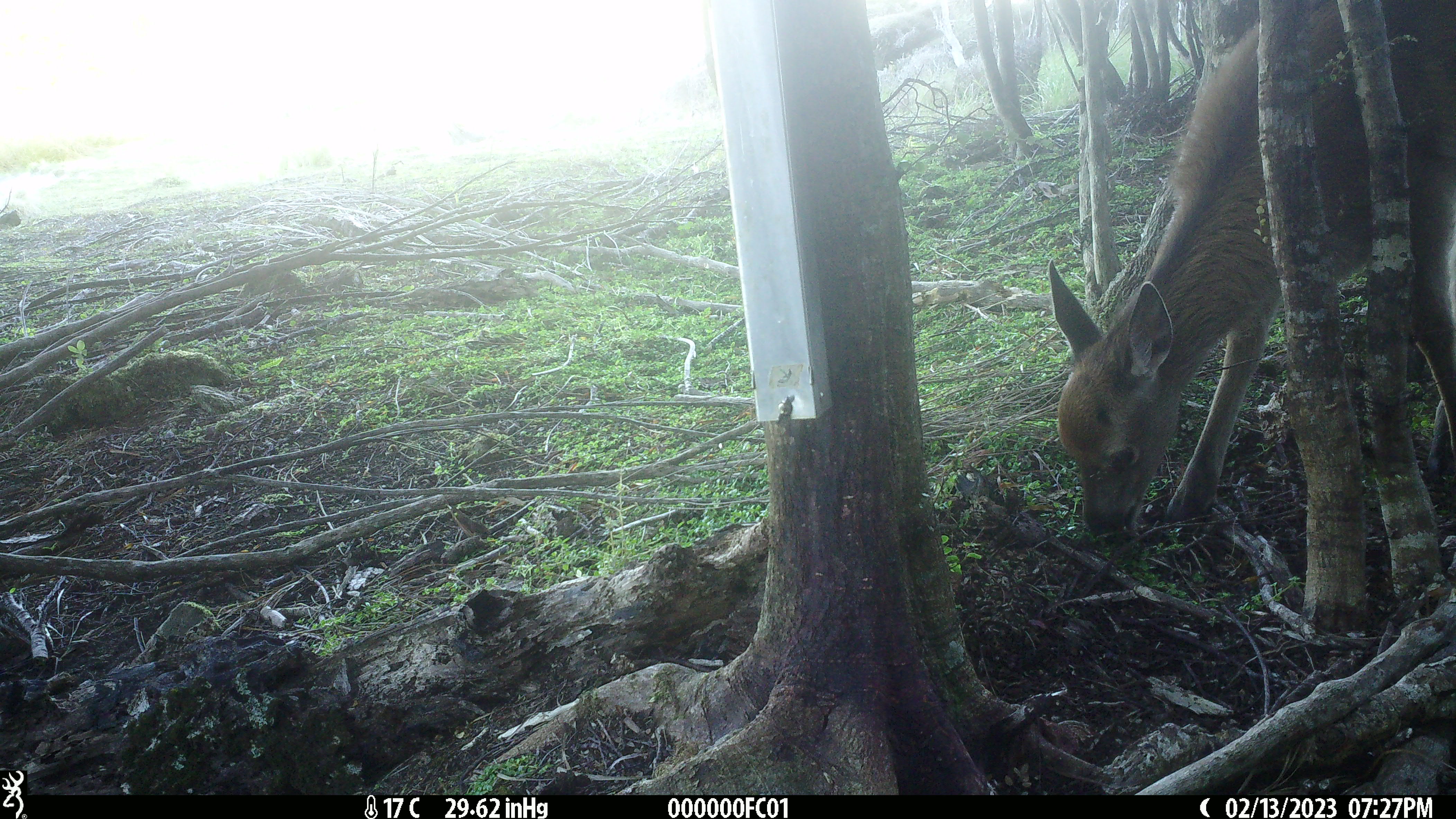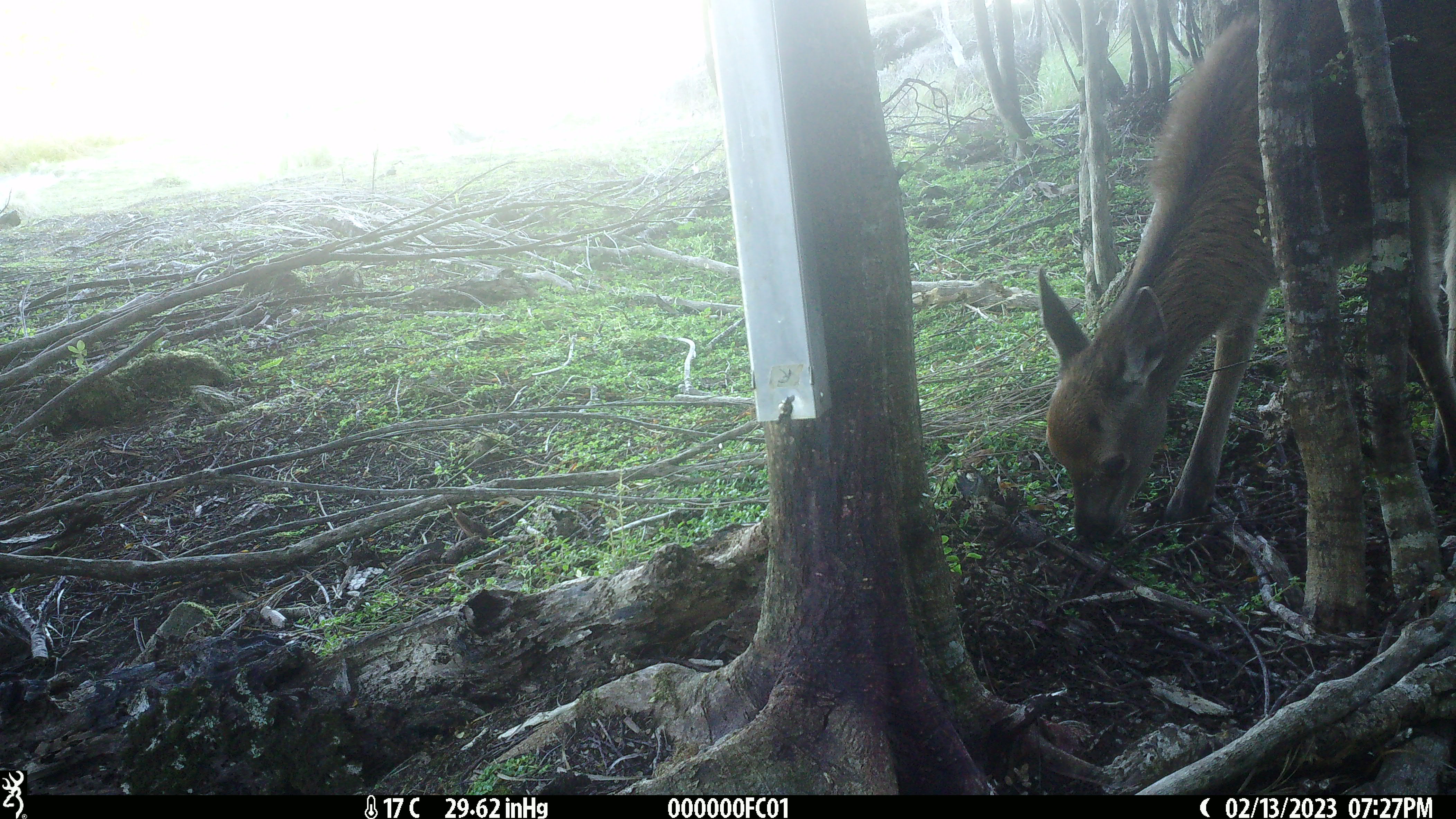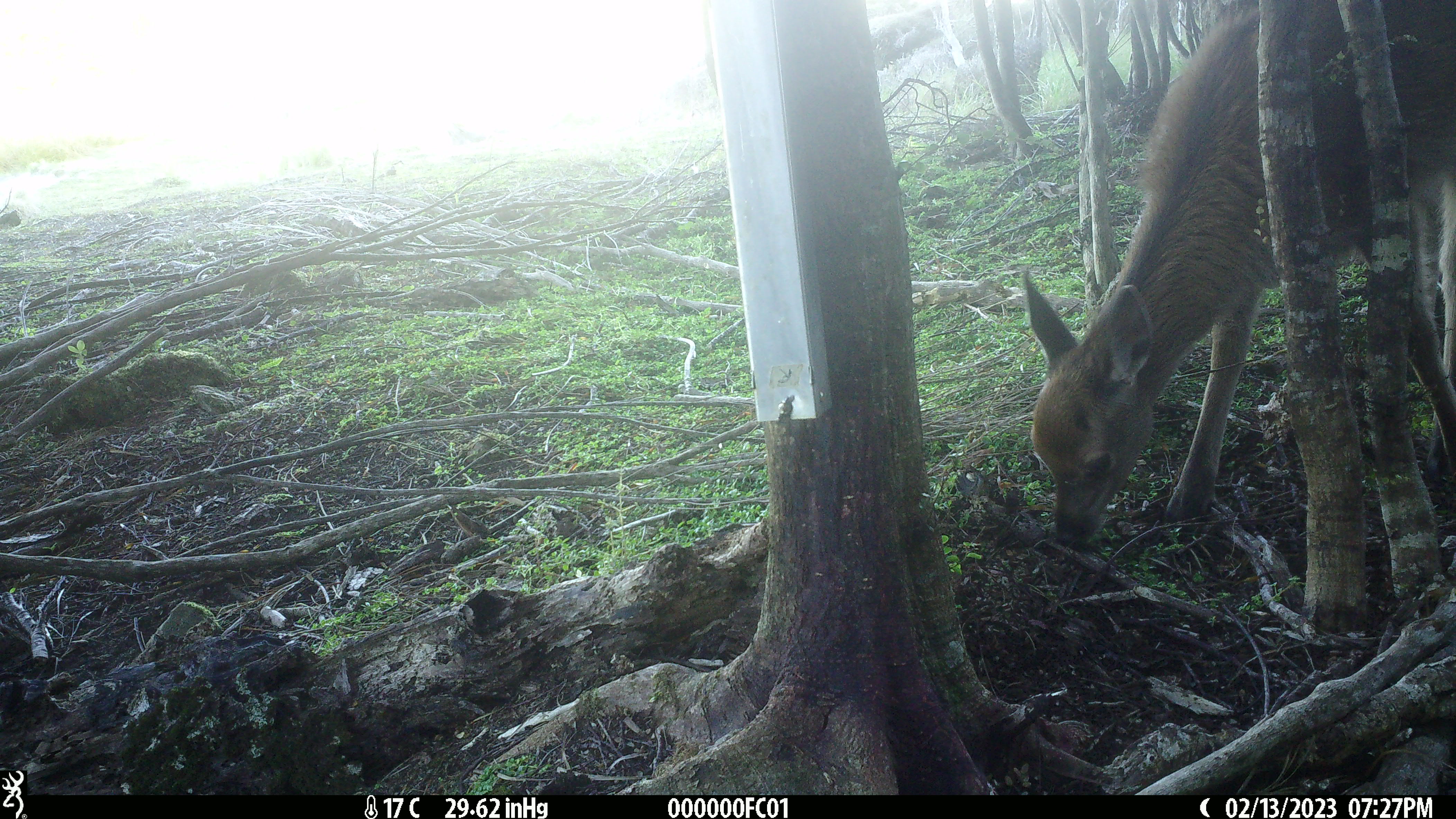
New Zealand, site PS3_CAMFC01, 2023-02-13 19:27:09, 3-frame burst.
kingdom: Animalia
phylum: Chordata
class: Mammalia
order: Artiodactyla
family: Cervidae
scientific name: Cervidae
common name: deer